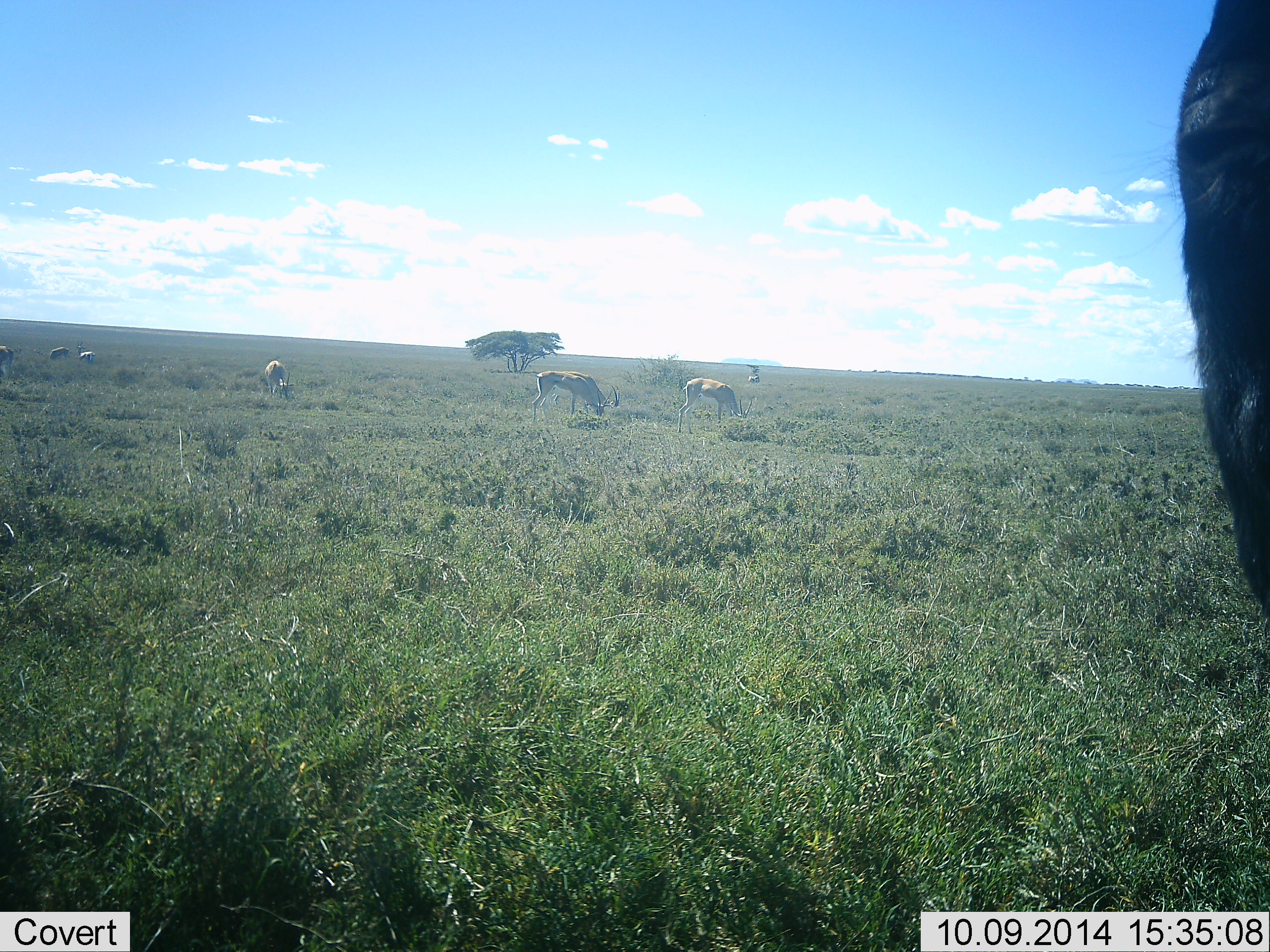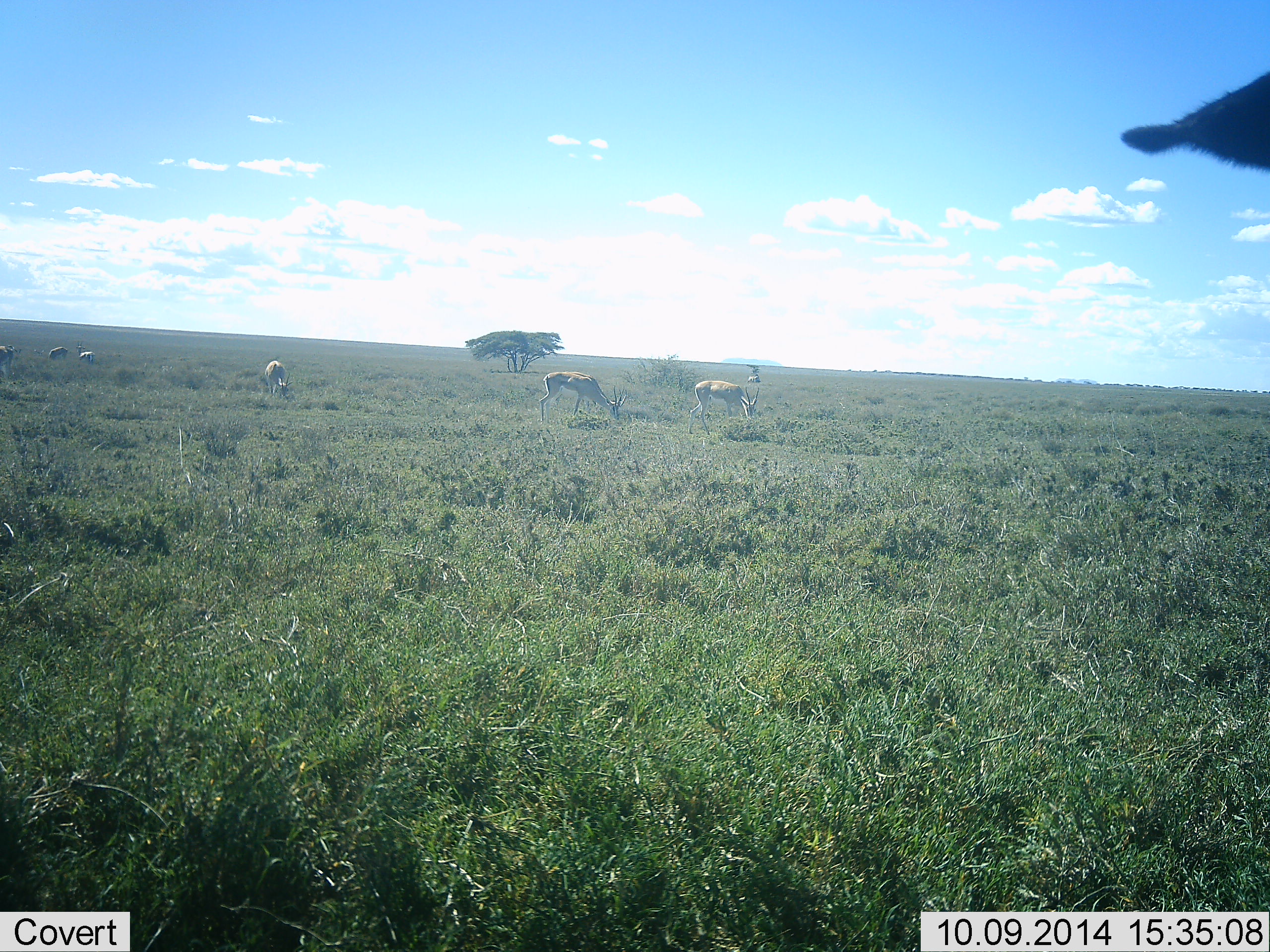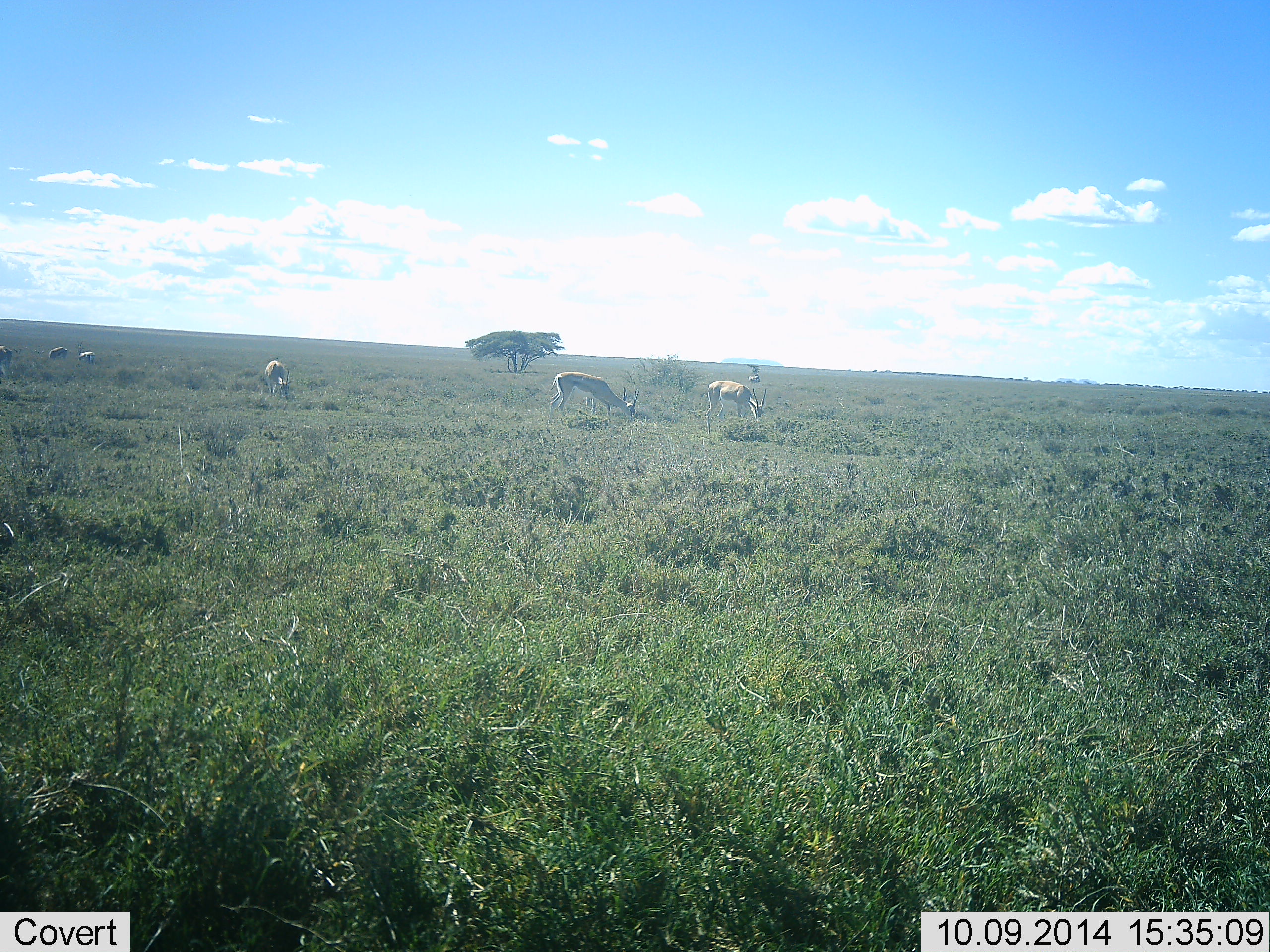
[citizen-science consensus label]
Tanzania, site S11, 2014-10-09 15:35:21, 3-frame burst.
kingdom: Animalia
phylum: Chordata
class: Mammalia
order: Artiodactyla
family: Bovidae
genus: Eudorcas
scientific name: Eudorcas thomsonii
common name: thomson's gazelle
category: gazellethomsons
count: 7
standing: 55%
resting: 9%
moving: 9%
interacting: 0%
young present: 0%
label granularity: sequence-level